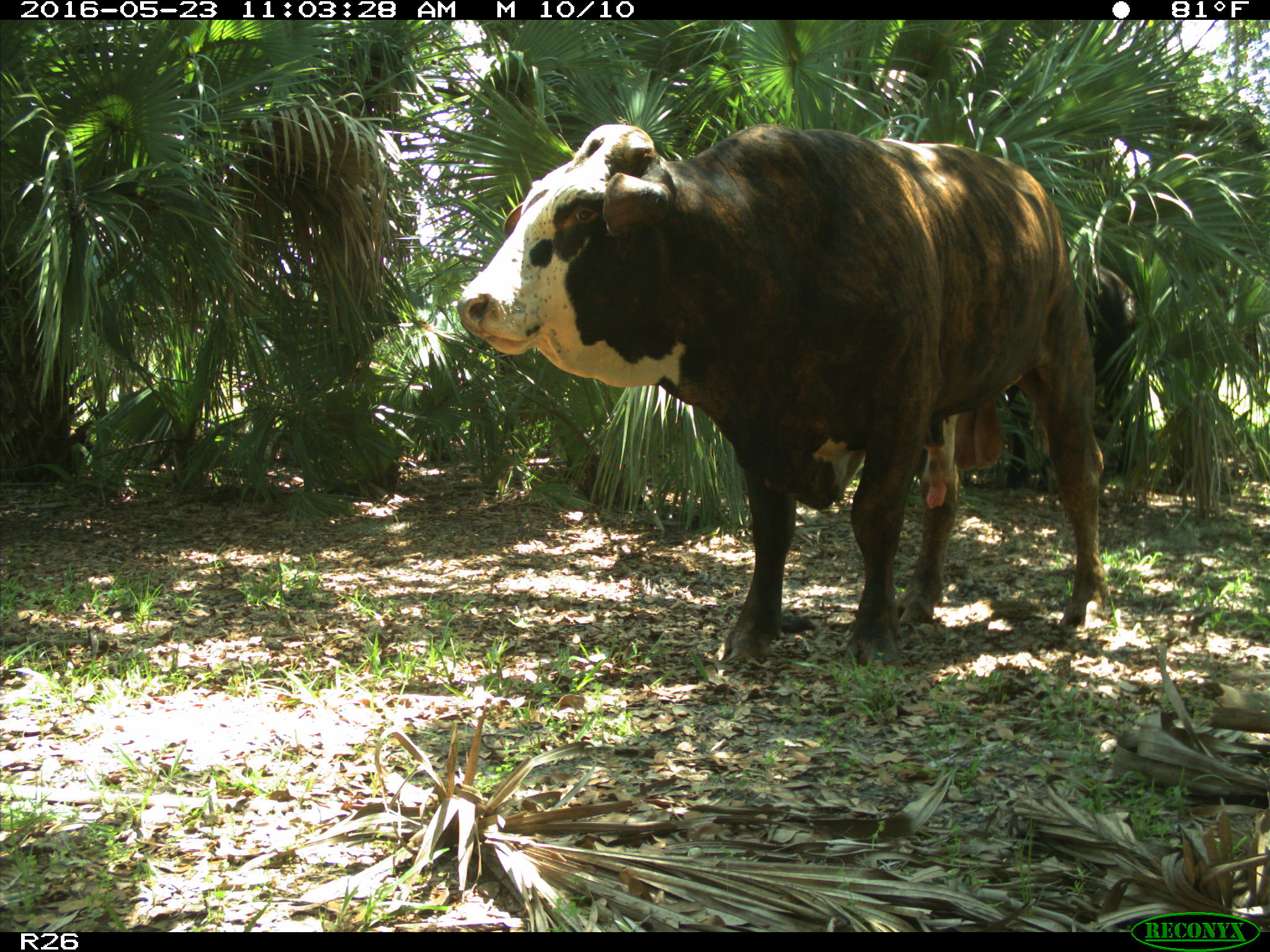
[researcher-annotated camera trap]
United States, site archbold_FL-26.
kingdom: Animalia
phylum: Chordata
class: Mammalia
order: Artiodactyla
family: Bovidae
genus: Bos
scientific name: Bos taurus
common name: domestic cow